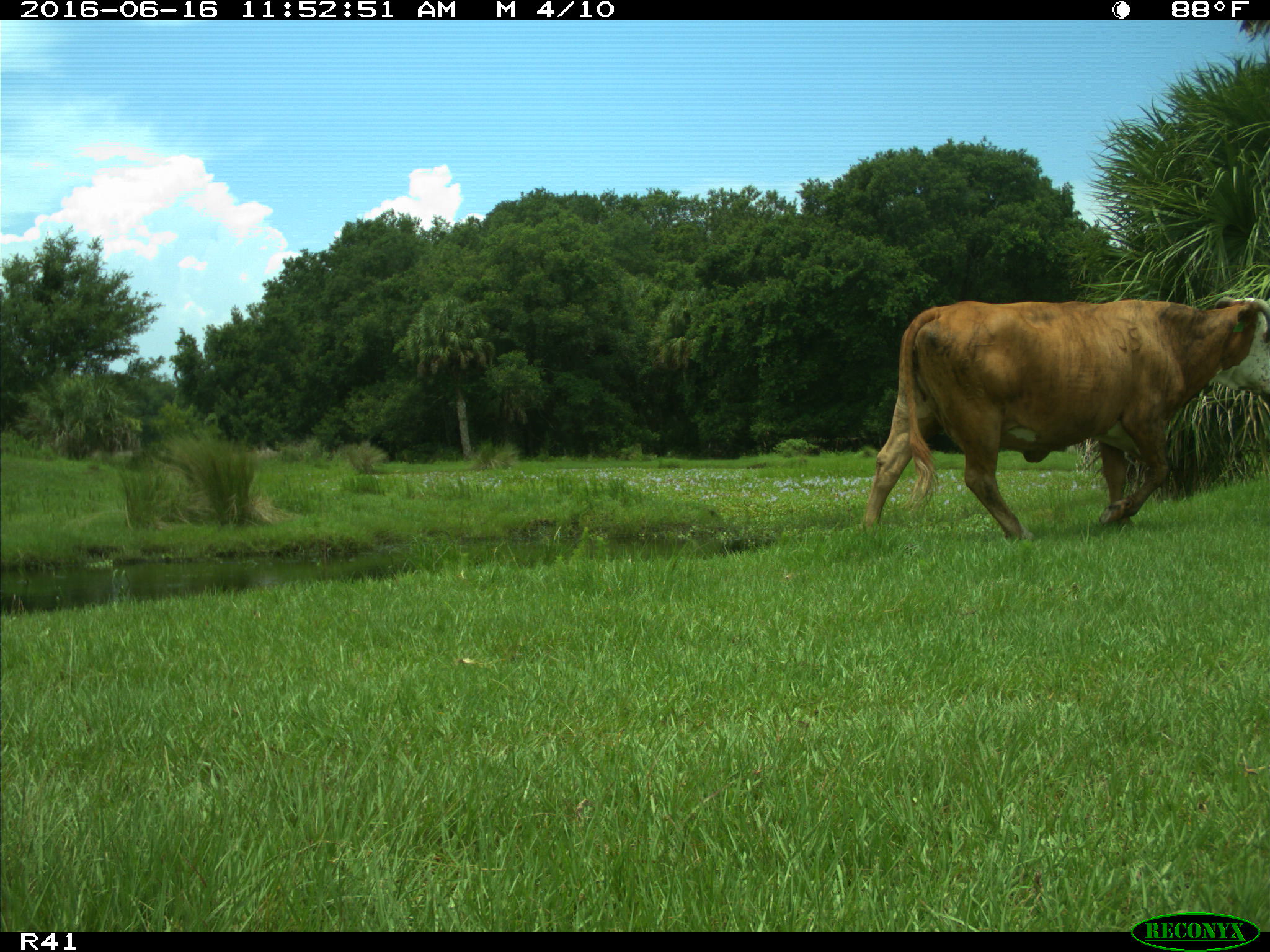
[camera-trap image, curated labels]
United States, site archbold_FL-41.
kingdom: Animalia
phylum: Chordata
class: Mammalia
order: Artiodactyla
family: Bovidae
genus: Bos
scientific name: Bos taurus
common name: domestic cow